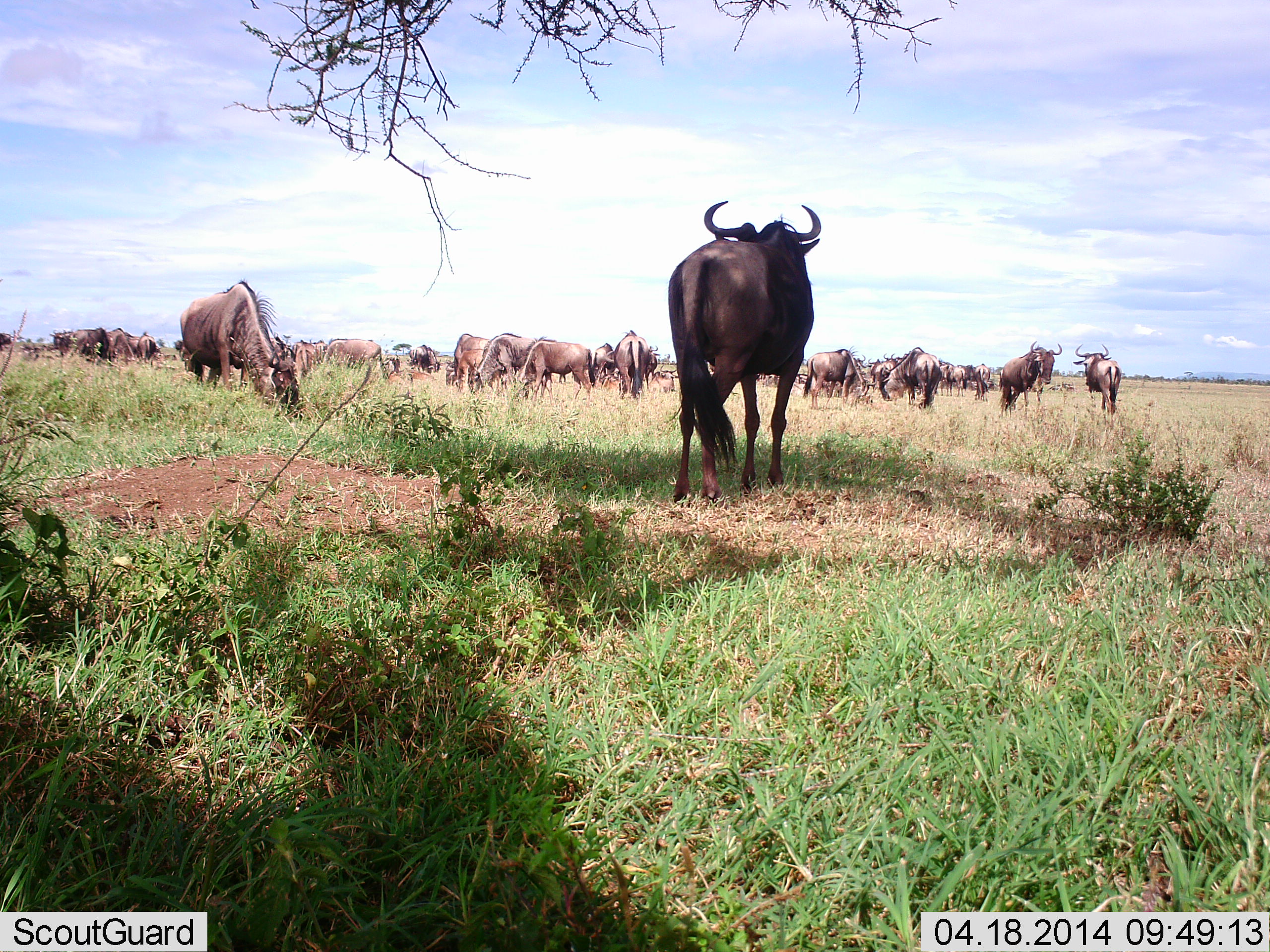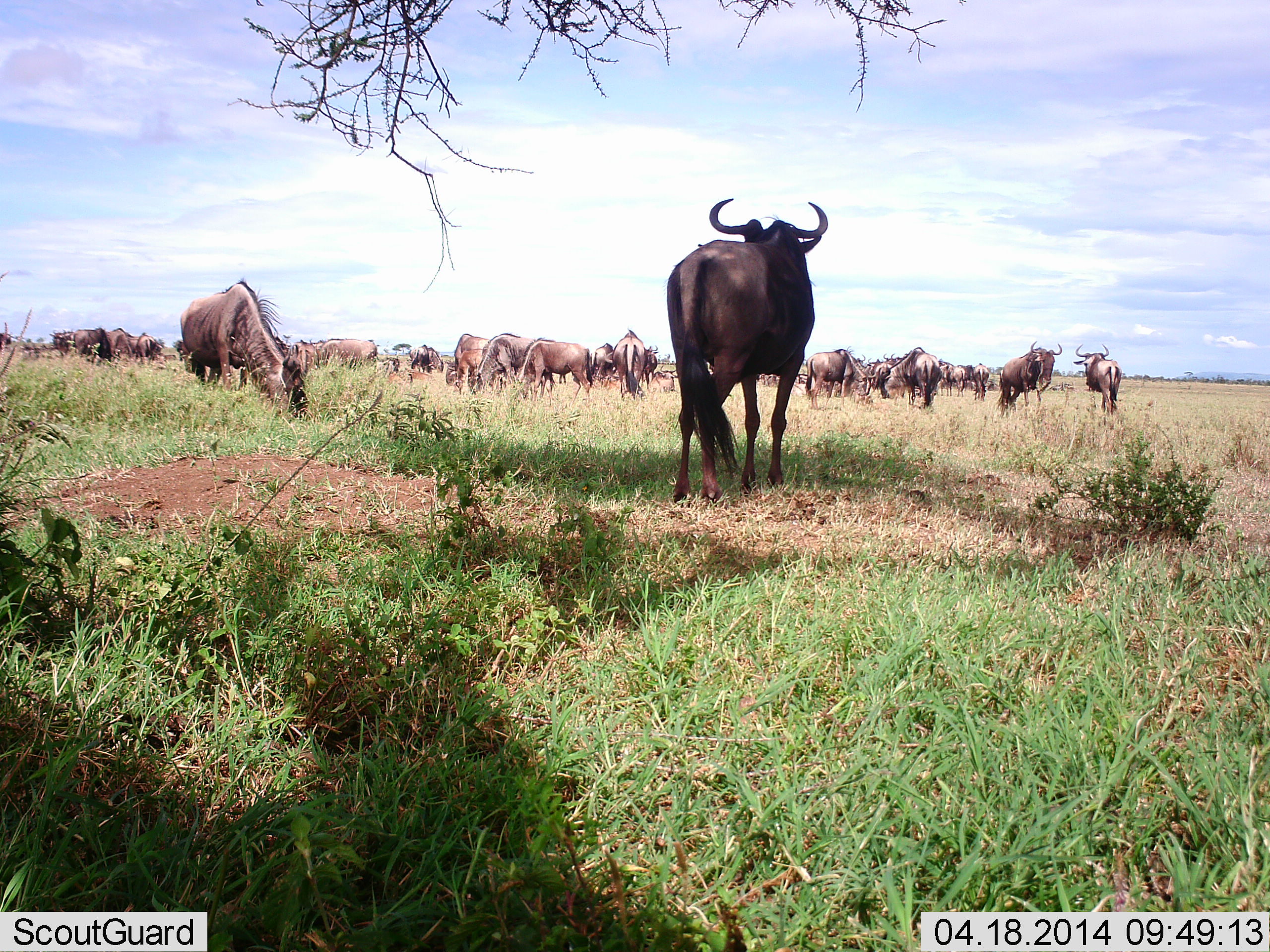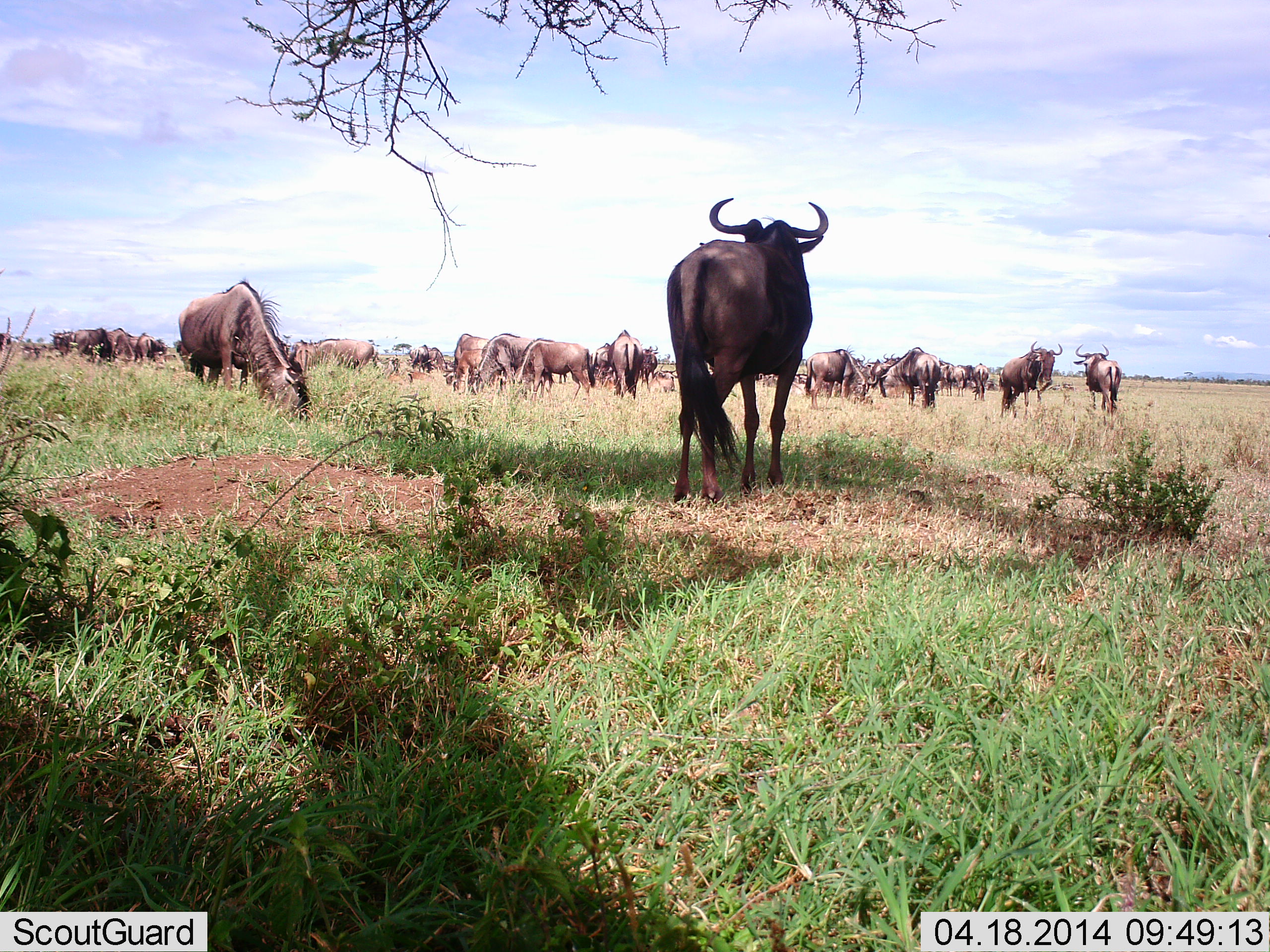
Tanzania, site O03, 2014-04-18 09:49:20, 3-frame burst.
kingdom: Animalia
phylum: Chordata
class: Mammalia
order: Artiodactyla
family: Bovidae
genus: Connochaetes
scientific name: Connochaetes taurinus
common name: blue wildebeest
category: wildebeest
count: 11-50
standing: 60%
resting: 0%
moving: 20%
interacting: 10%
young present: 0%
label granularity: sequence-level